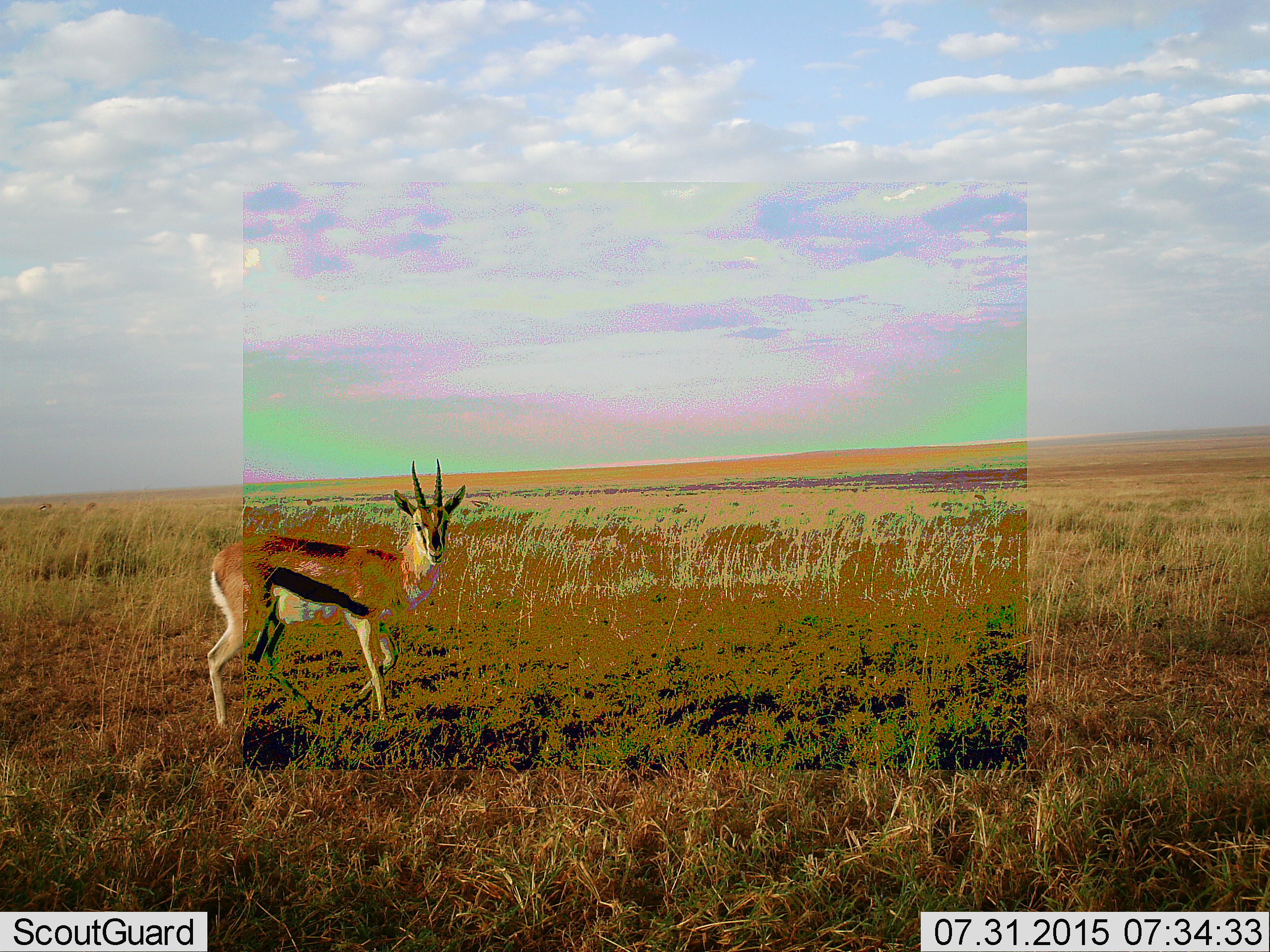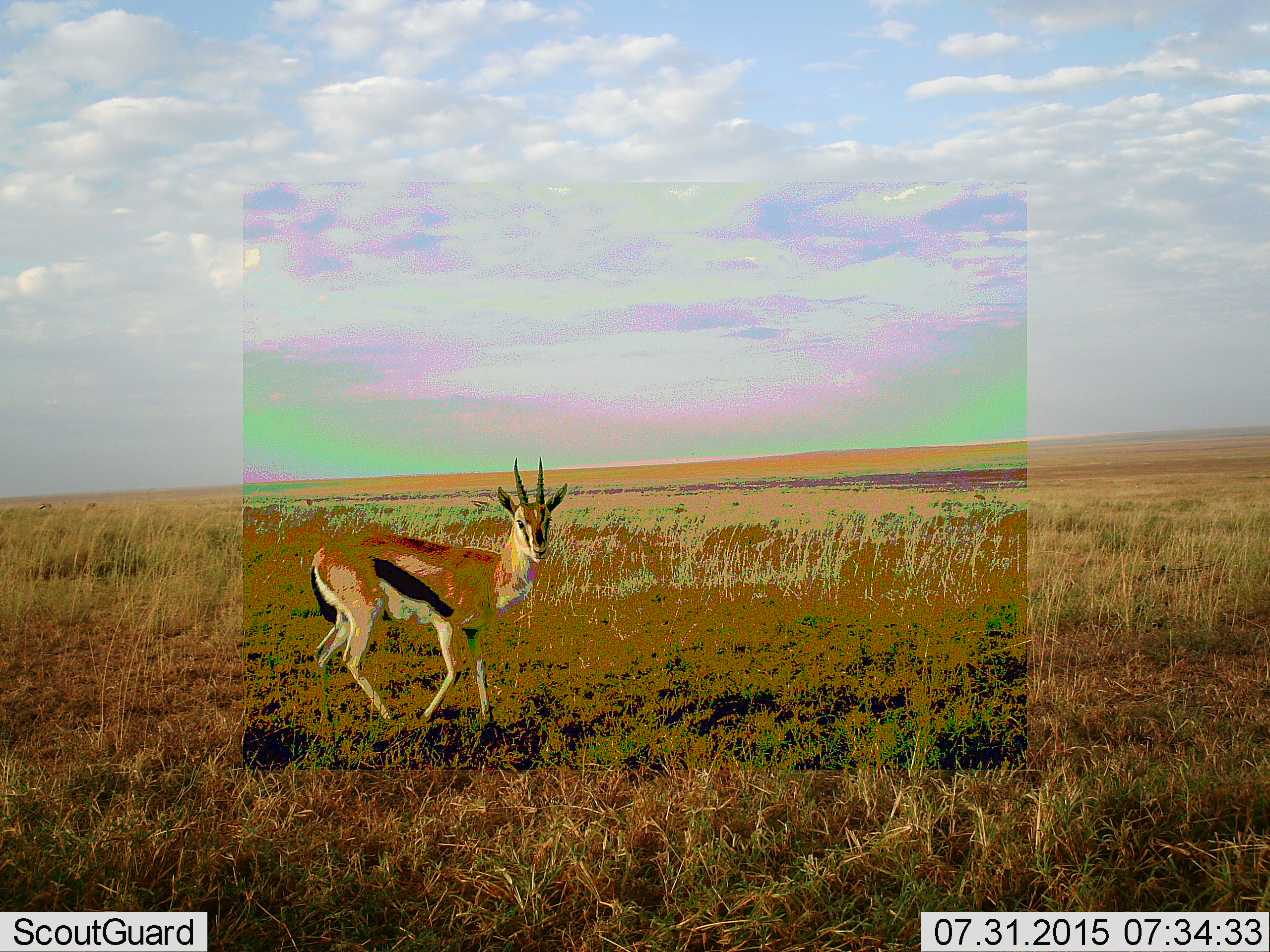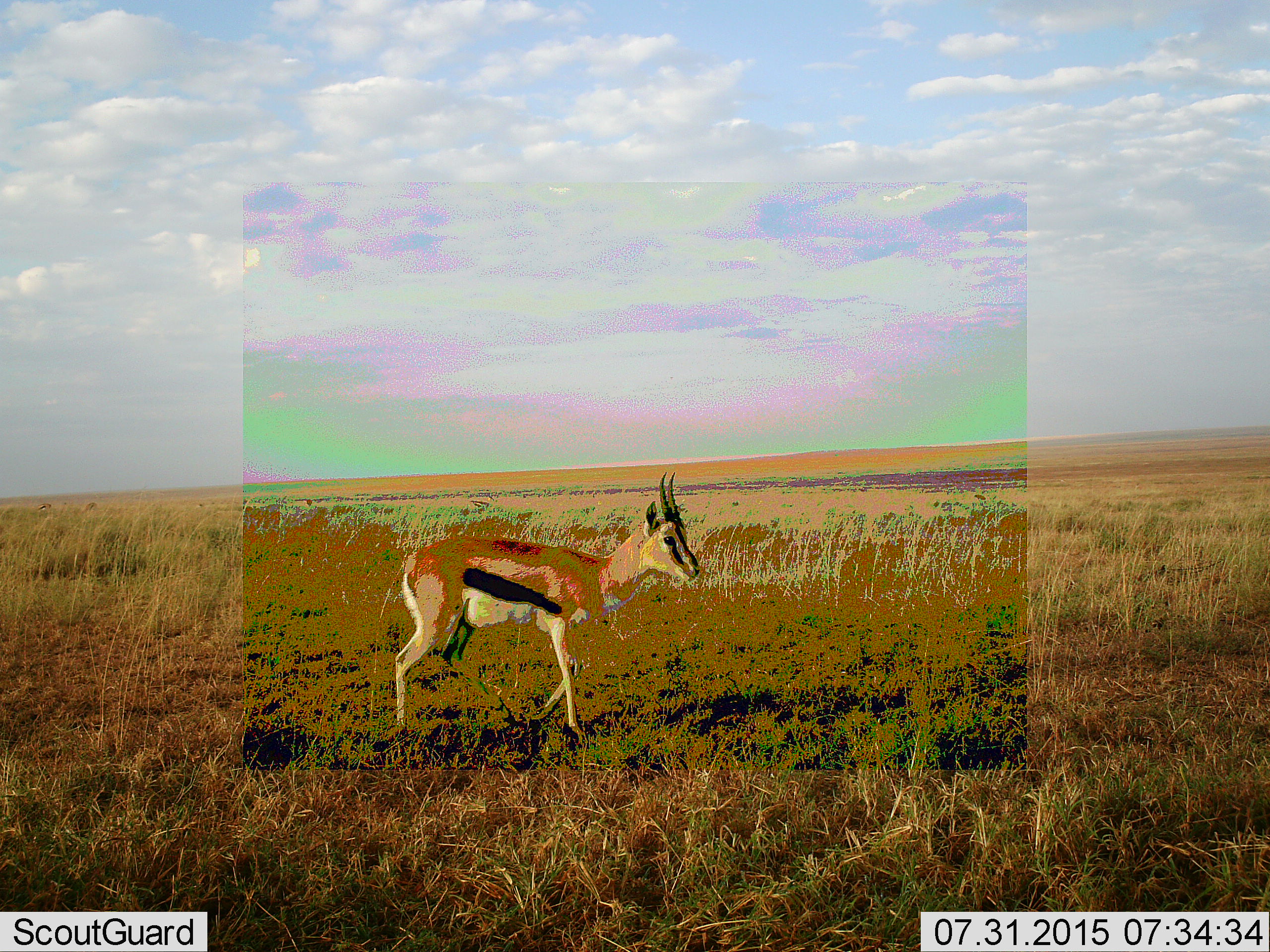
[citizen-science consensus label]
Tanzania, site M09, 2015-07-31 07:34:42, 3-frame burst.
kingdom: Animalia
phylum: Chordata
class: Mammalia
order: Artiodactyla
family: Bovidae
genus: Eudorcas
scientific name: Eudorcas thomsonii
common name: thomson's gazelle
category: gazellethomsons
Gazellethomsons (thomson's gazelle) (Eudorcas thomsonii), count 1. Behavior (volunteer vote fractions): standing 44%, resting 0%, moving 56%, interacting 11%. Young present (vote fraction): 0%. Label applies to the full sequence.